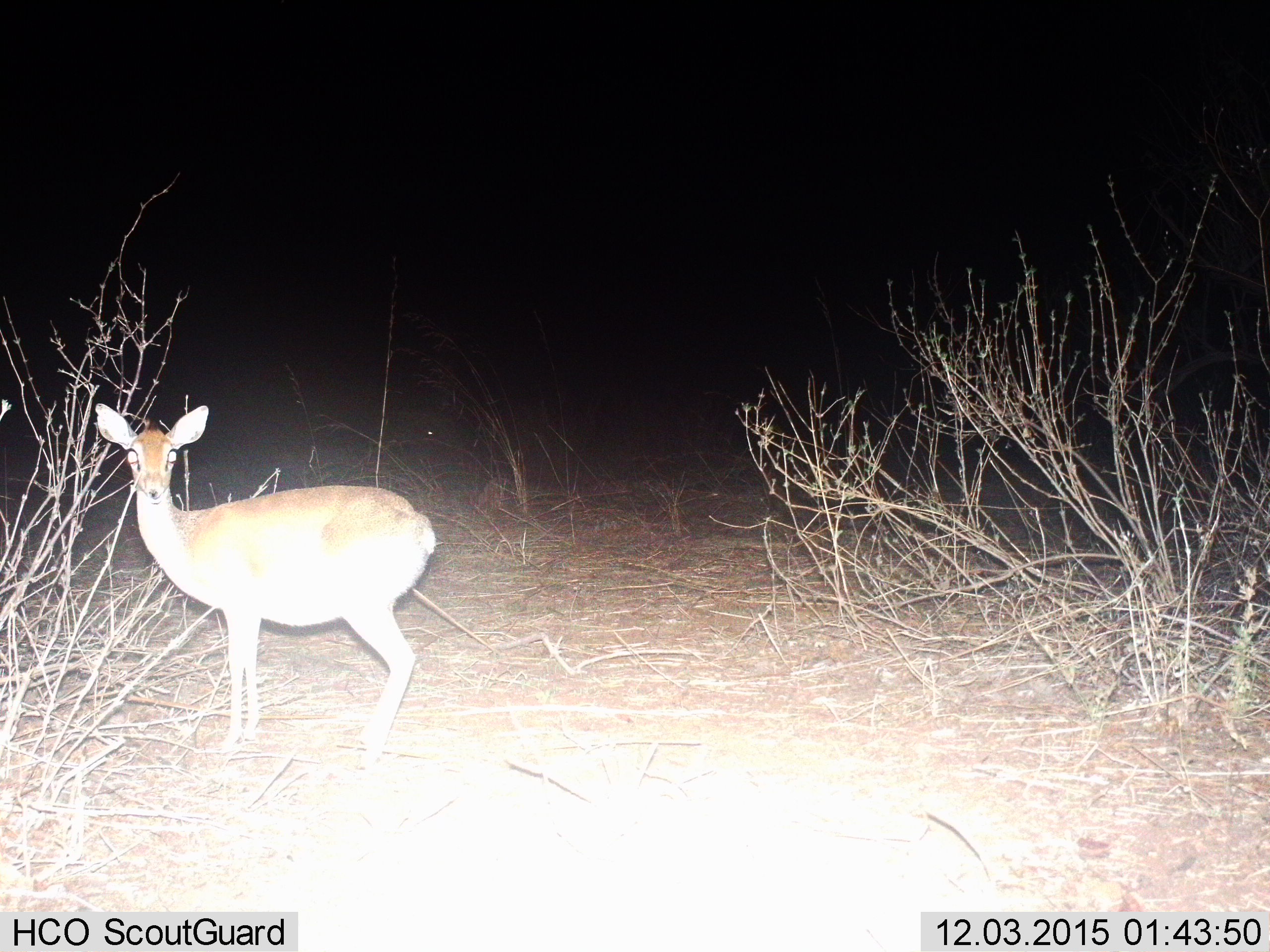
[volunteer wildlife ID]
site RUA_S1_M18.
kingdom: Animalia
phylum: Chordata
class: Mammalia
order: Artiodactyla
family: Bovidae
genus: Madoqua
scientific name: Madoqua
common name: dik-dik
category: dikdik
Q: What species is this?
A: Dikdik (dik-dik) (Madoqua).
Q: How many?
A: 1.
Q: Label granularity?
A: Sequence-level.